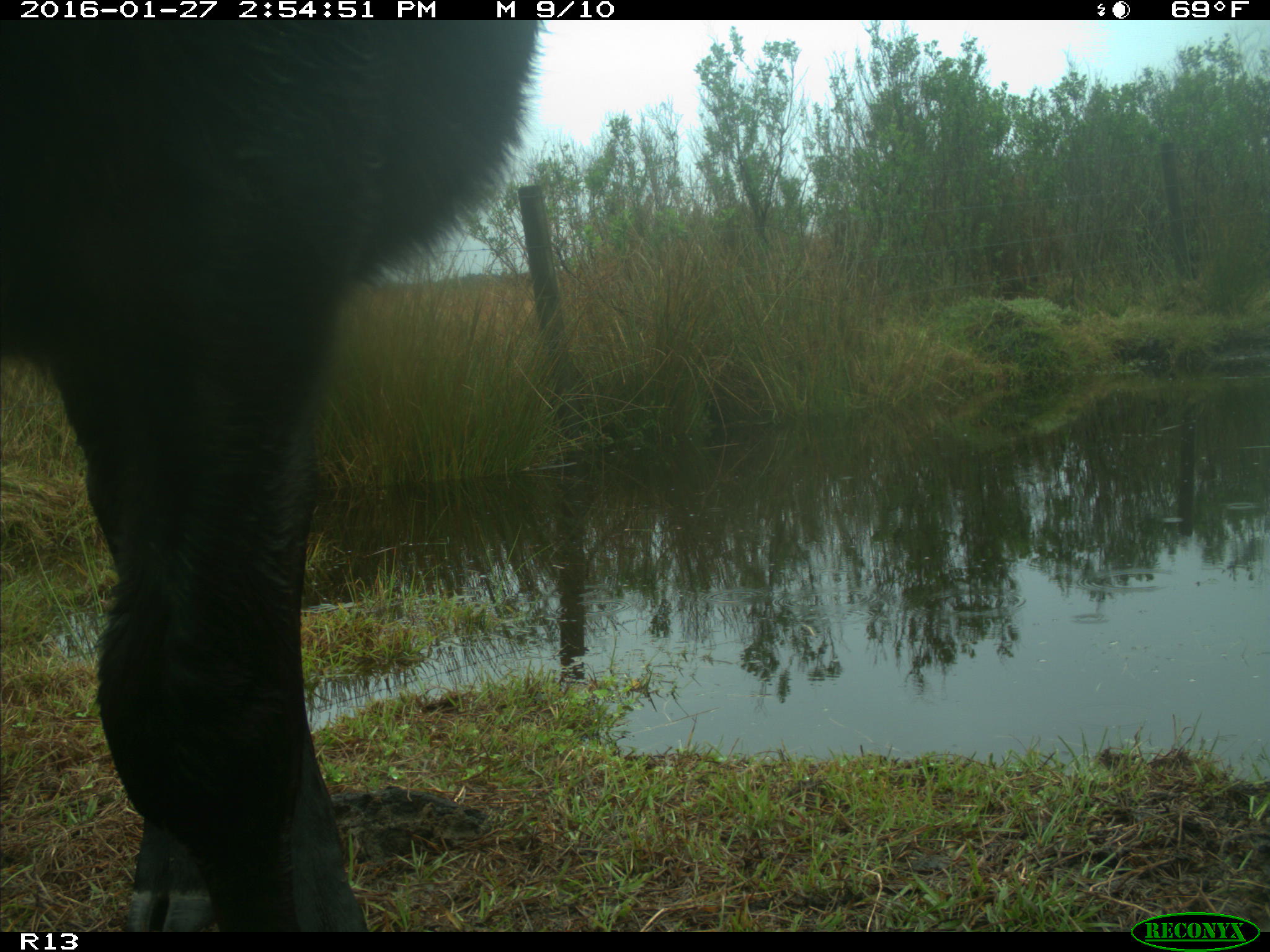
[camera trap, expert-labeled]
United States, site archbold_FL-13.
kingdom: Animalia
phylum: Chordata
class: Mammalia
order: Artiodactyla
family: Bovidae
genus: Bos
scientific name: Bos taurus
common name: domestic cow